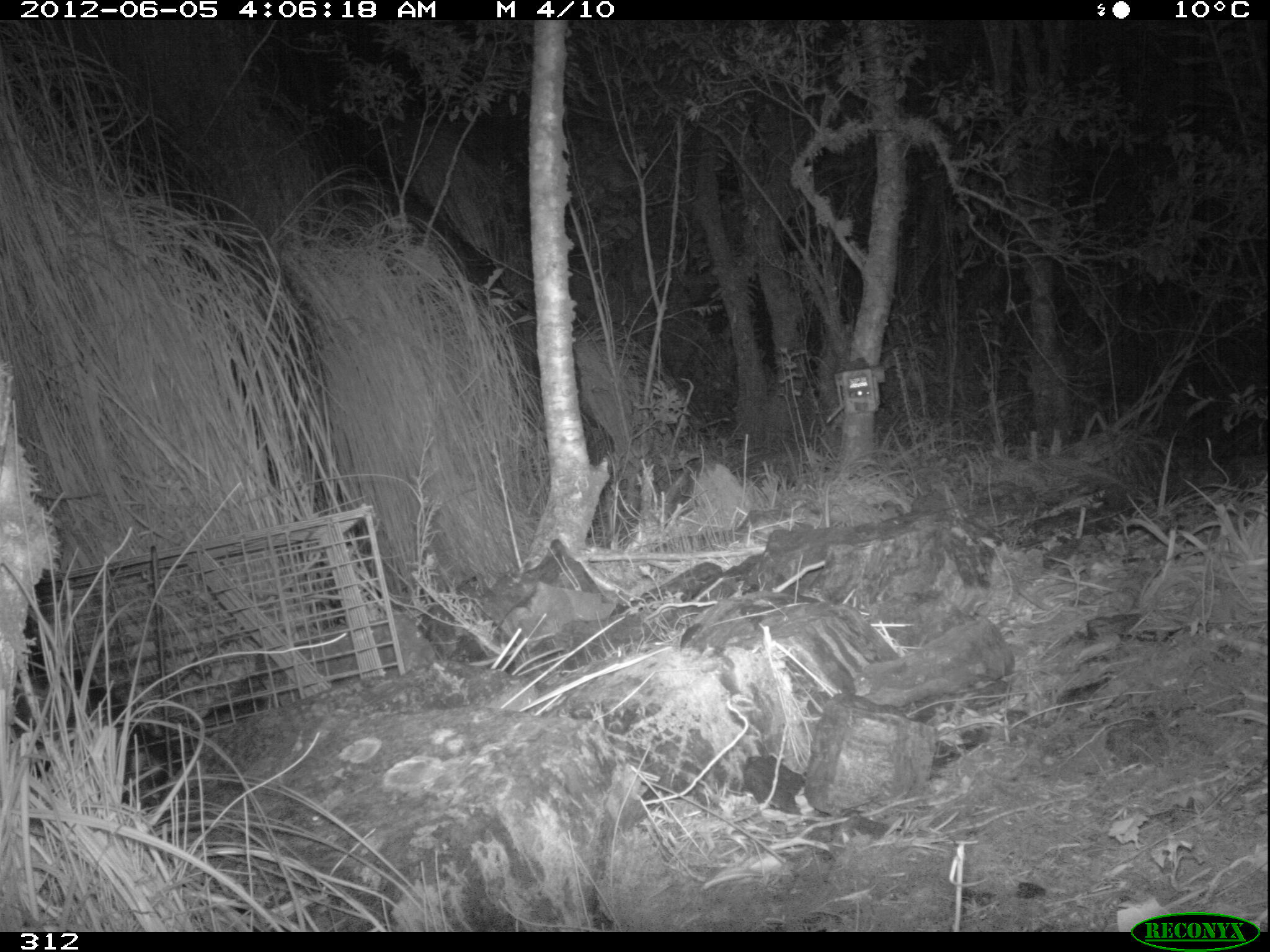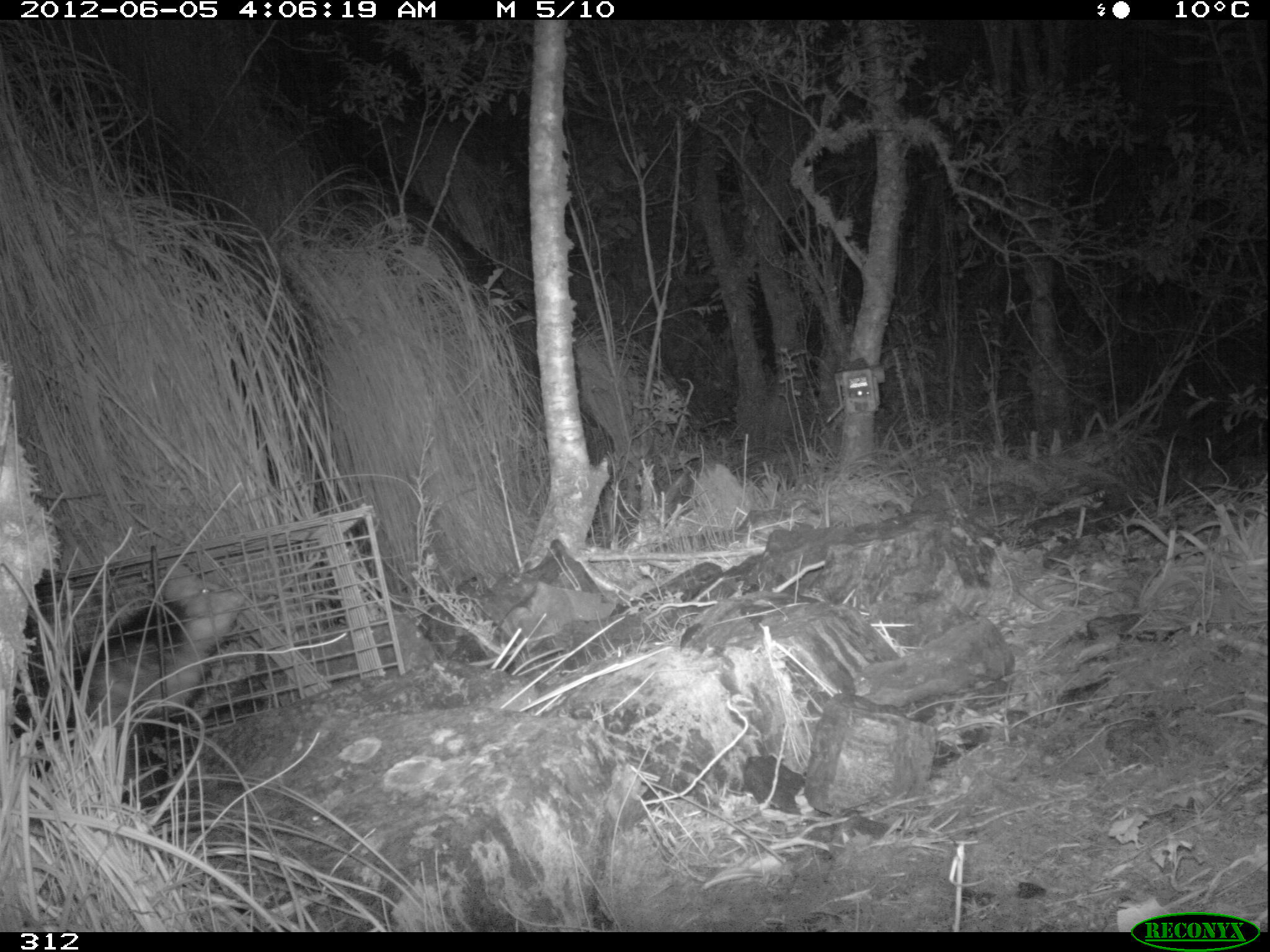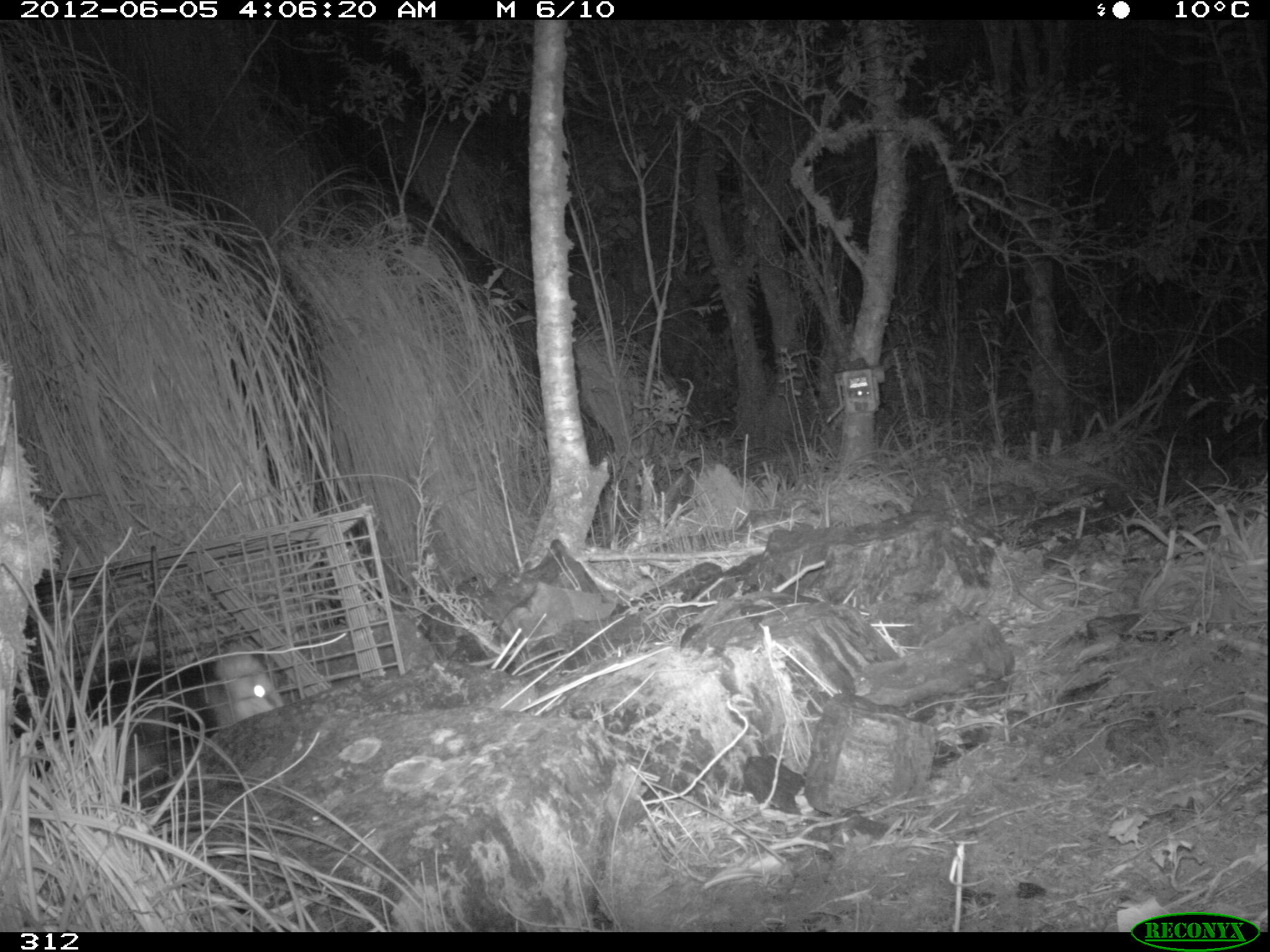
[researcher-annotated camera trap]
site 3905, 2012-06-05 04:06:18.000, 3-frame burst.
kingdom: Animalia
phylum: Chordata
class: Mammalia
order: Didelphimorphia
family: Didelphidae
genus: Didelphis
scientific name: Didelphis pernigra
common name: andean white-eared opossum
Didelphis pernigra (andean white-eared opossum).